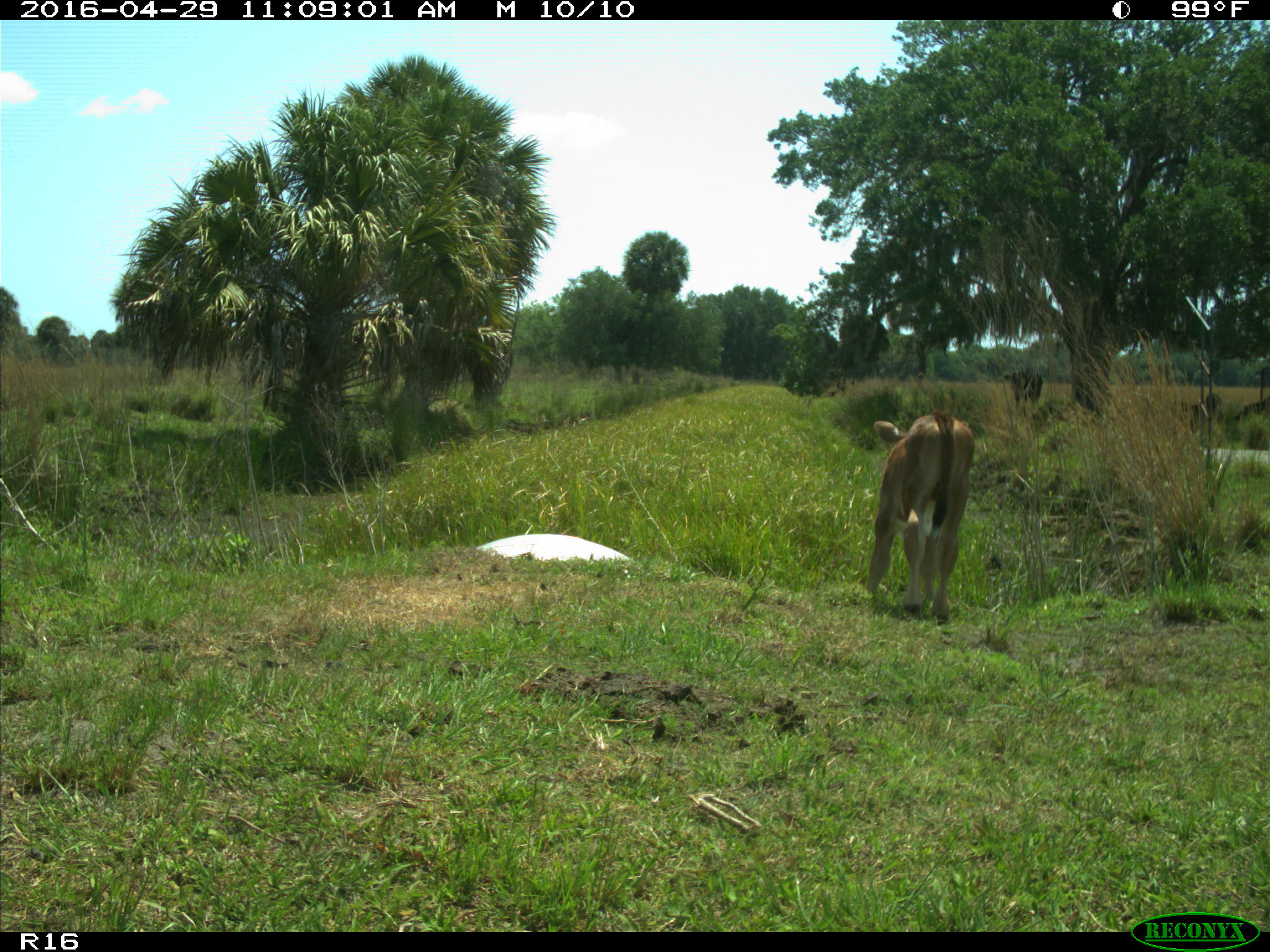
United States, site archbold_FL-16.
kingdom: Animalia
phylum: Chordata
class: Mammalia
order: Artiodactyla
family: Bovidae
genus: Bos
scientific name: Bos taurus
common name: domestic cow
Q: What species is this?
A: Bos taurus (domestic cow).